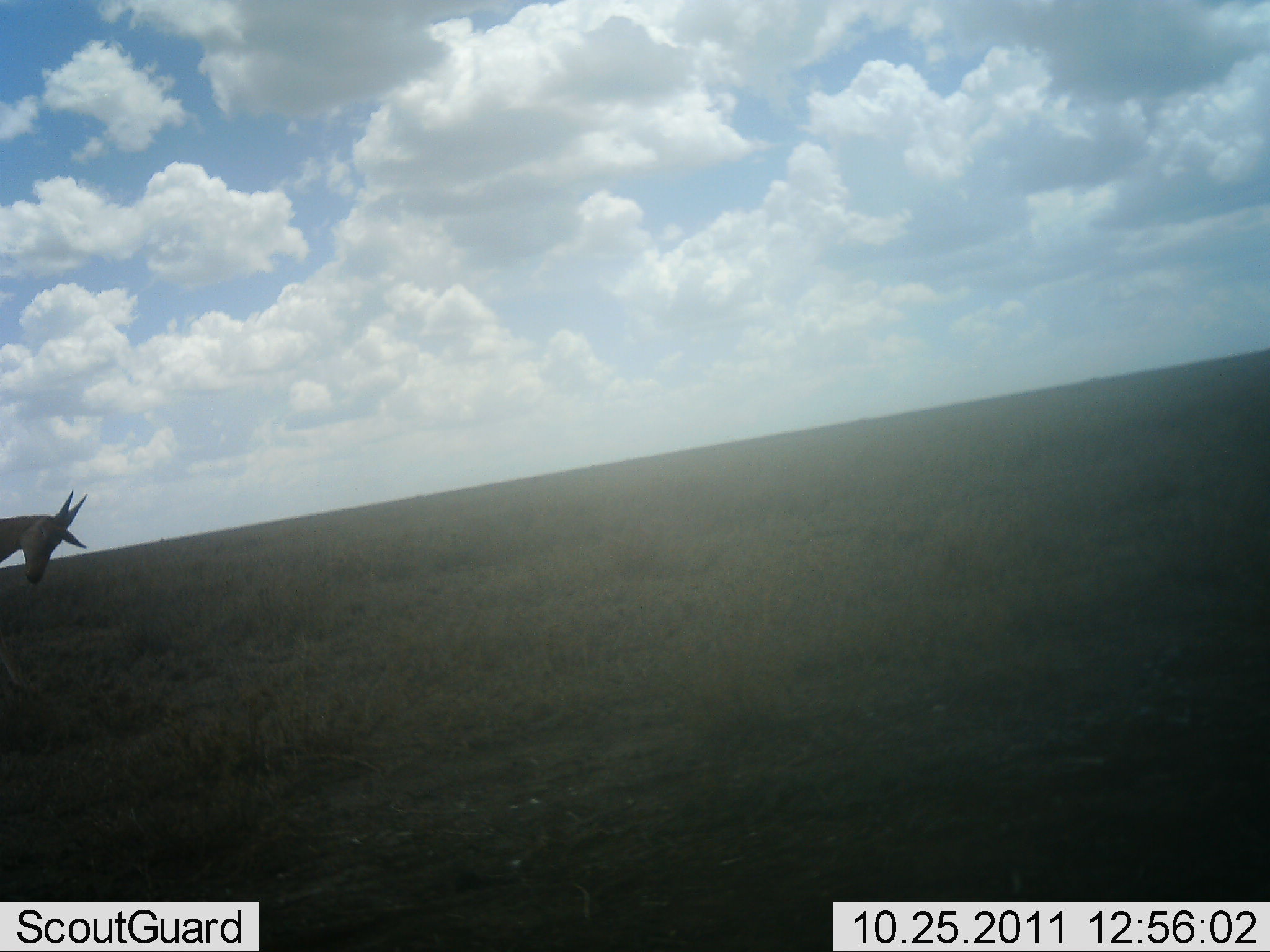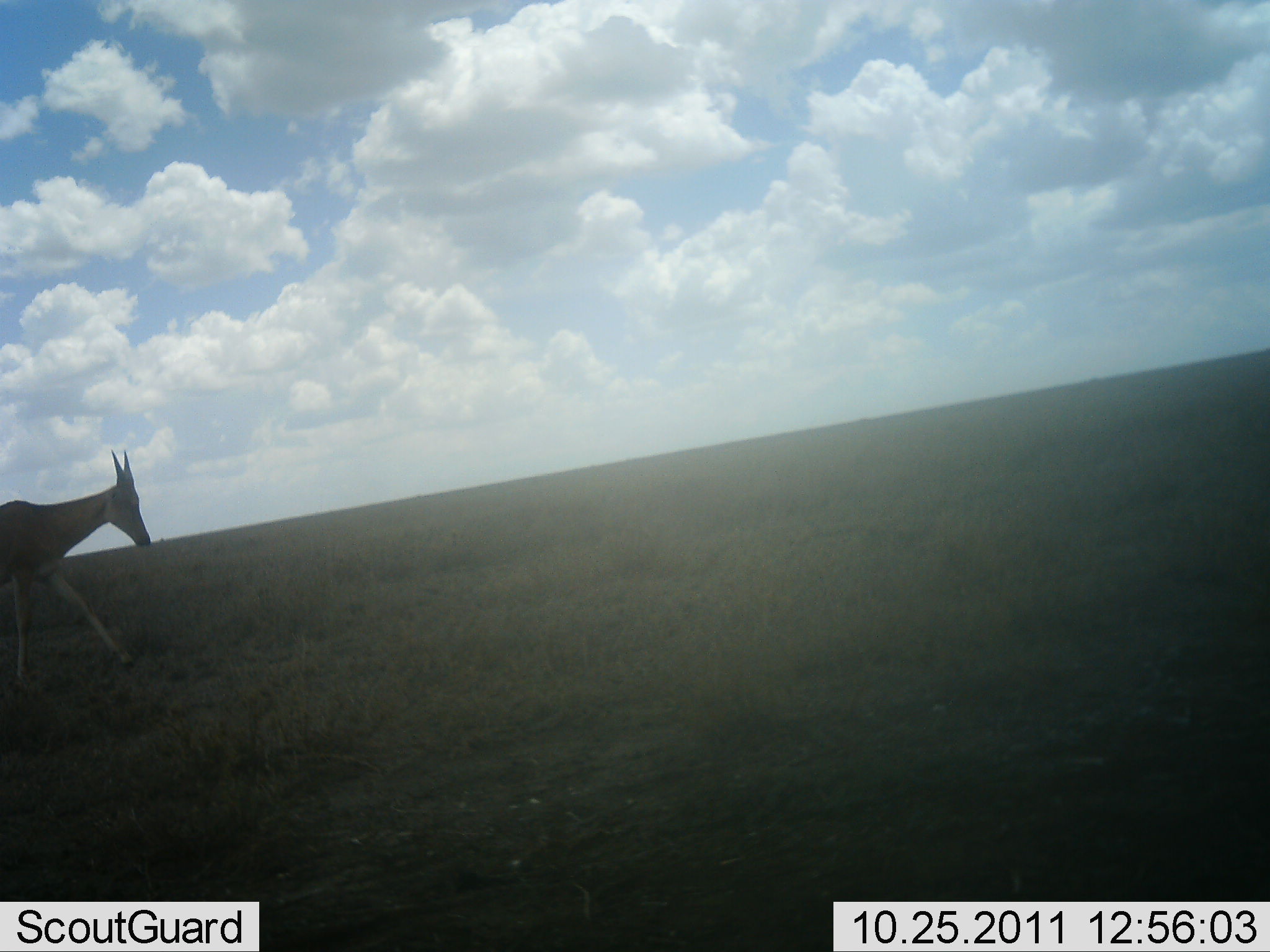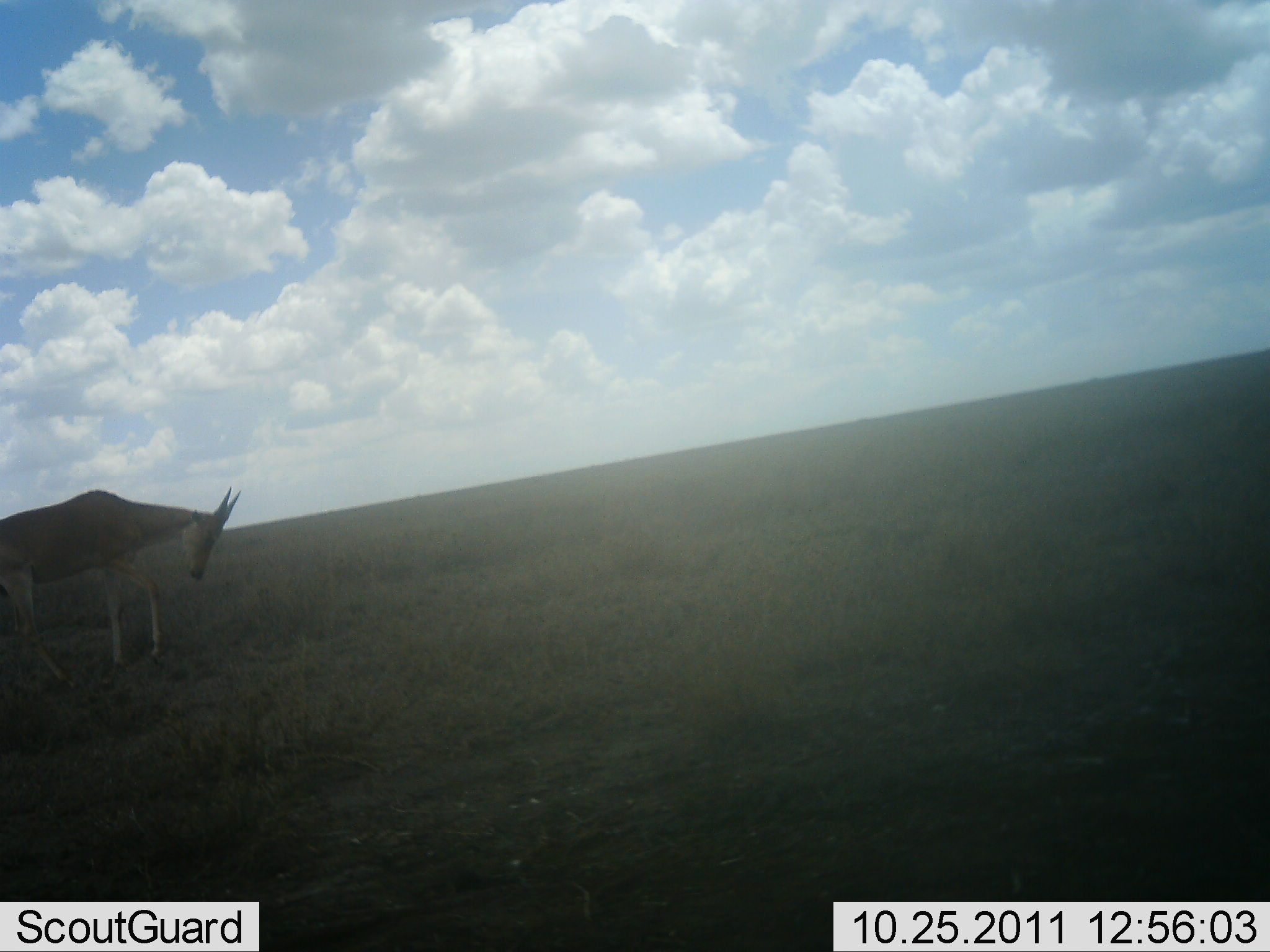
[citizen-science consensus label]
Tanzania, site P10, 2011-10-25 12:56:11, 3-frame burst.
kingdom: Animalia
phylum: Chordata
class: Mammalia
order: Artiodactyla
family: Bovidae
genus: Nanger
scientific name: Nanger granti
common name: grant's gazelle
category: gazellegrants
Gazellegrants (grant's gazelle) (Nanger granti), count 1. Behavior (volunteer vote fractions): standing 9%, resting 0%, moving 91%, interacting 0%. Young present (vote fraction): 0%. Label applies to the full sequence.